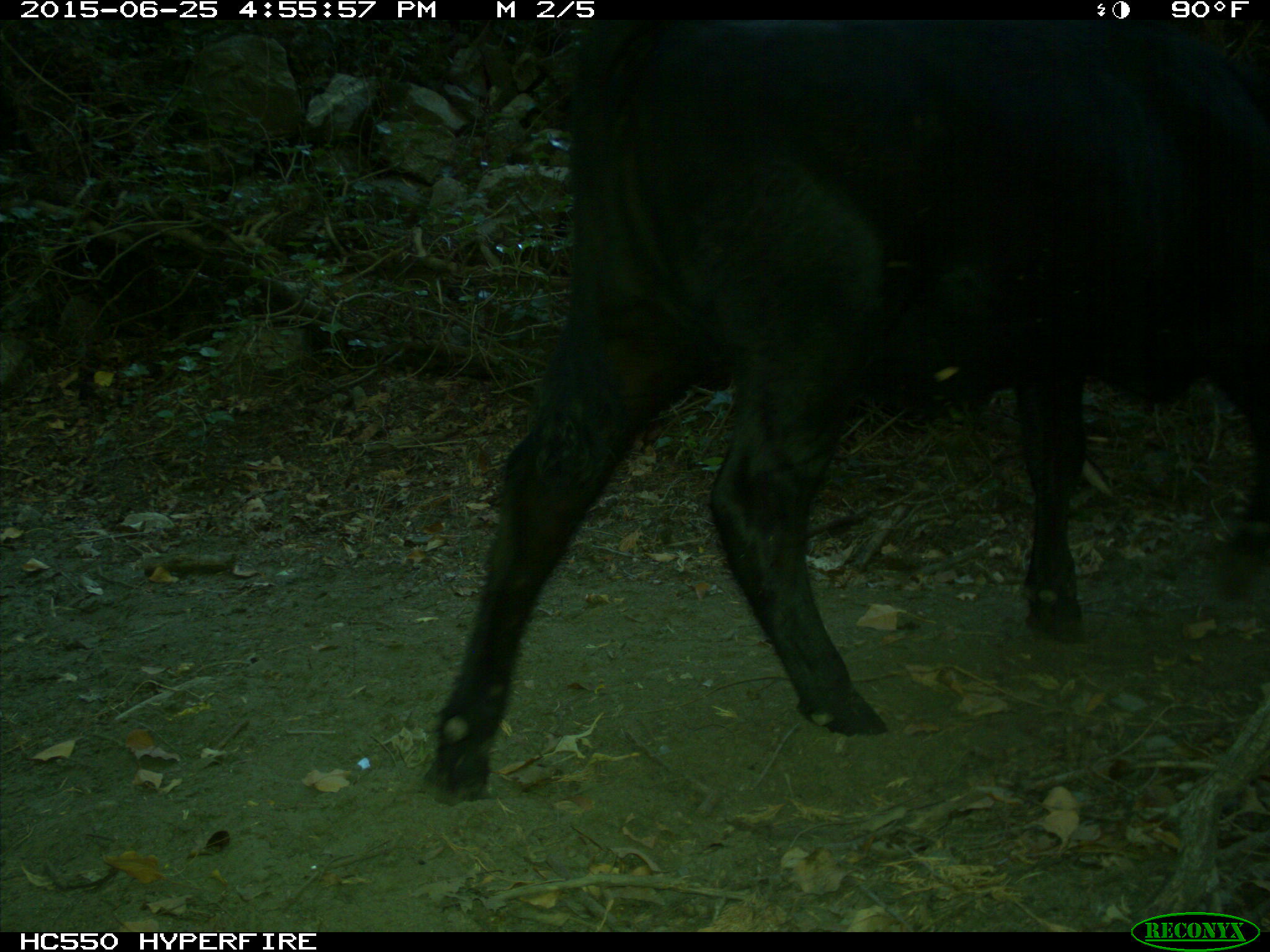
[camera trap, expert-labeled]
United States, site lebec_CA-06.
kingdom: Animalia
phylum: Chordata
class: Mammalia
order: Artiodactyla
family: Bovidae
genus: Bos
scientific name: Bos taurus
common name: domestic cow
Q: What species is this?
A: Bos taurus (domestic cow).